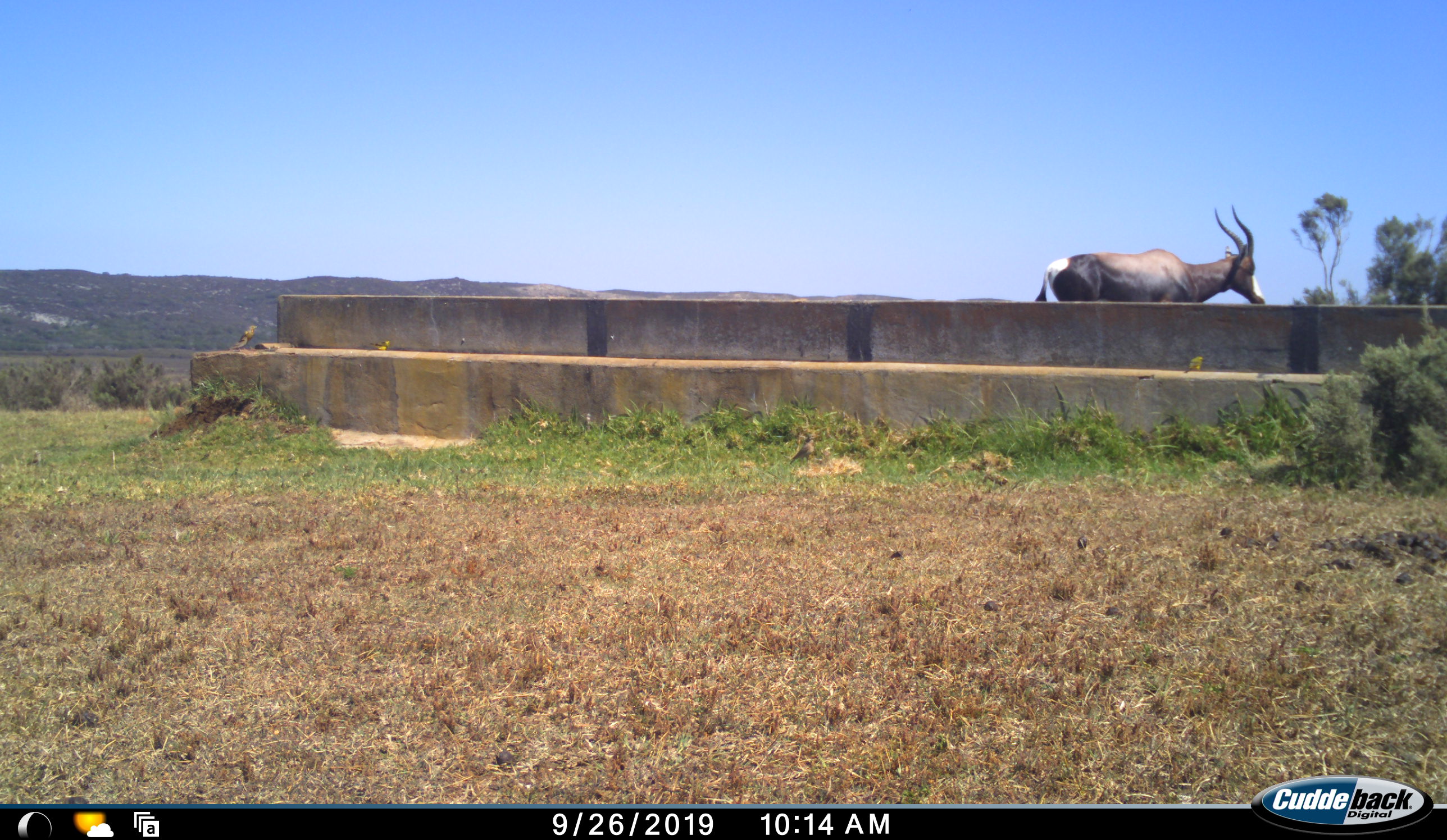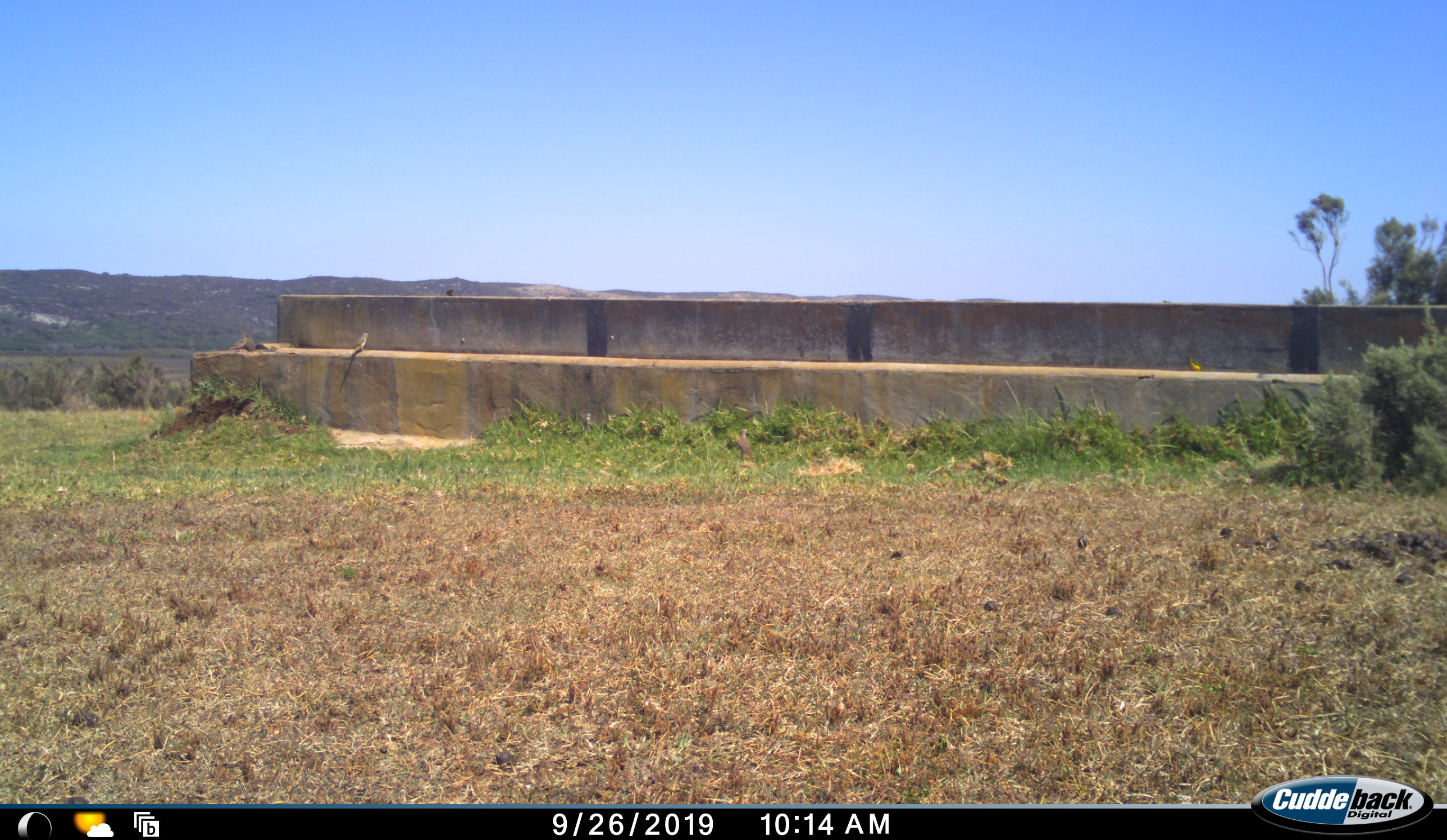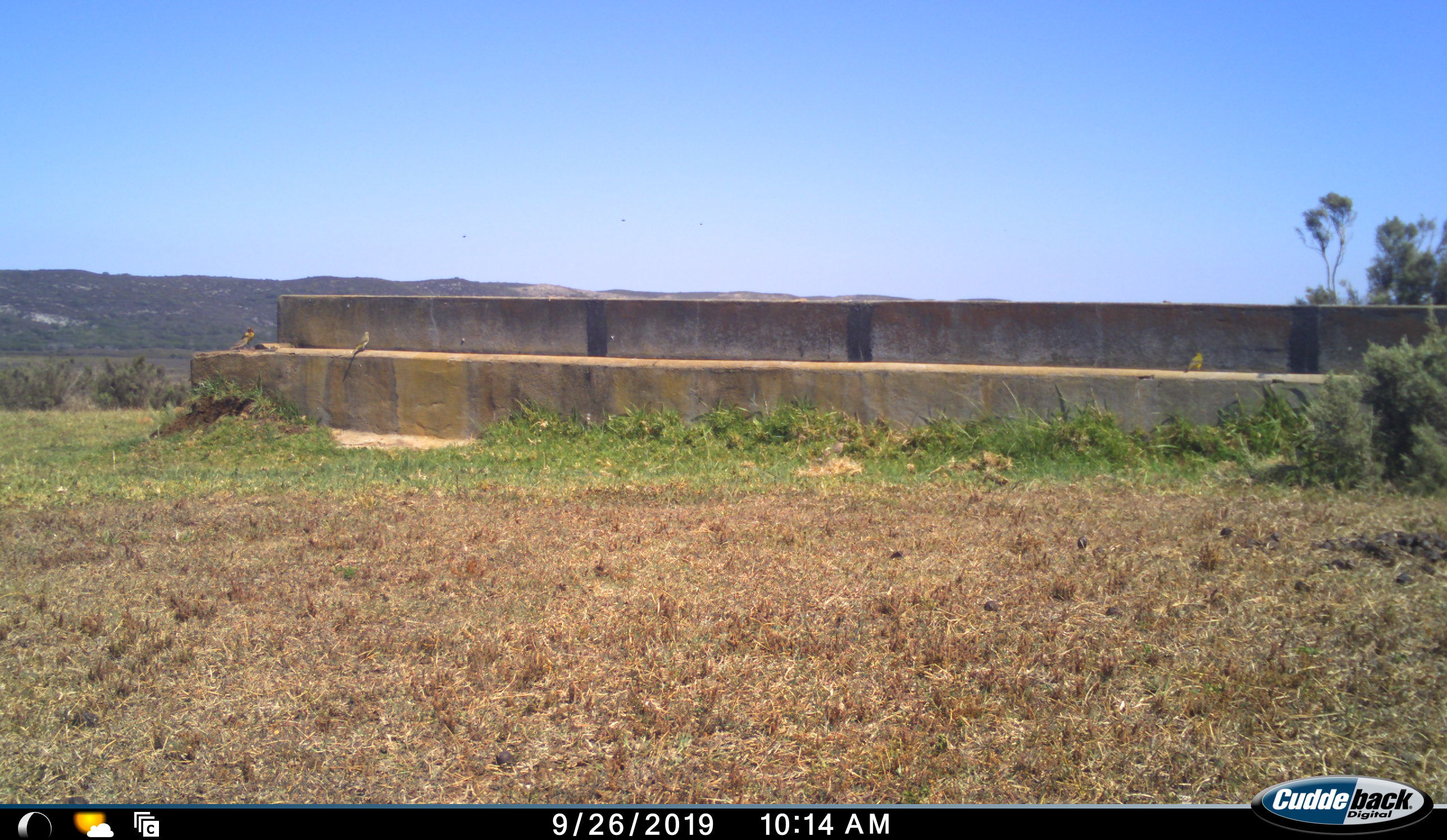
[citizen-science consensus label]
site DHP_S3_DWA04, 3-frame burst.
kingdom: Animalia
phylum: Chordata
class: Mammalia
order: Artiodactyla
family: Bovidae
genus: Damaliscus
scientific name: Damaliscus pygargus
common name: bontebok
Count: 1.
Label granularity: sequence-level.